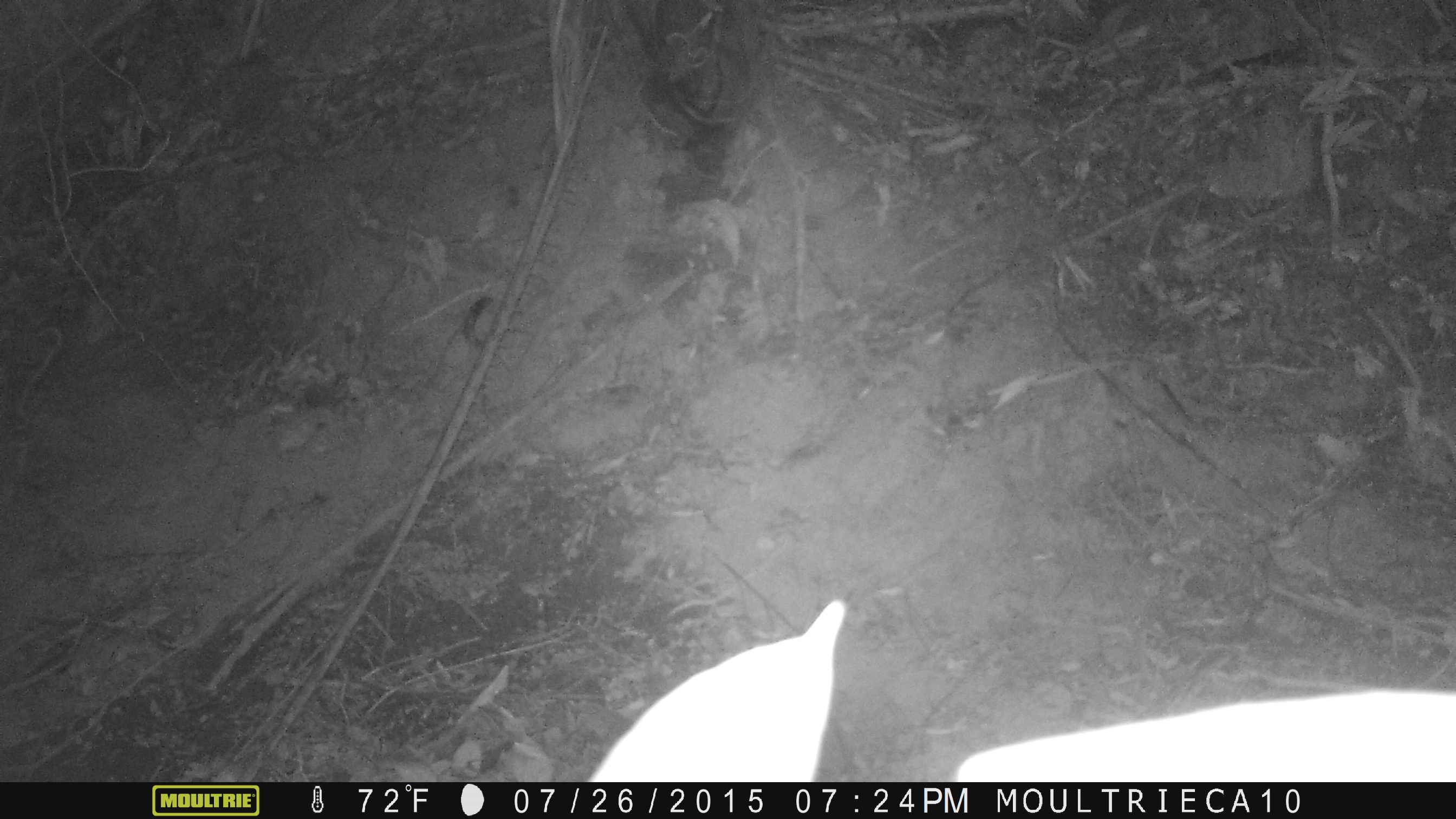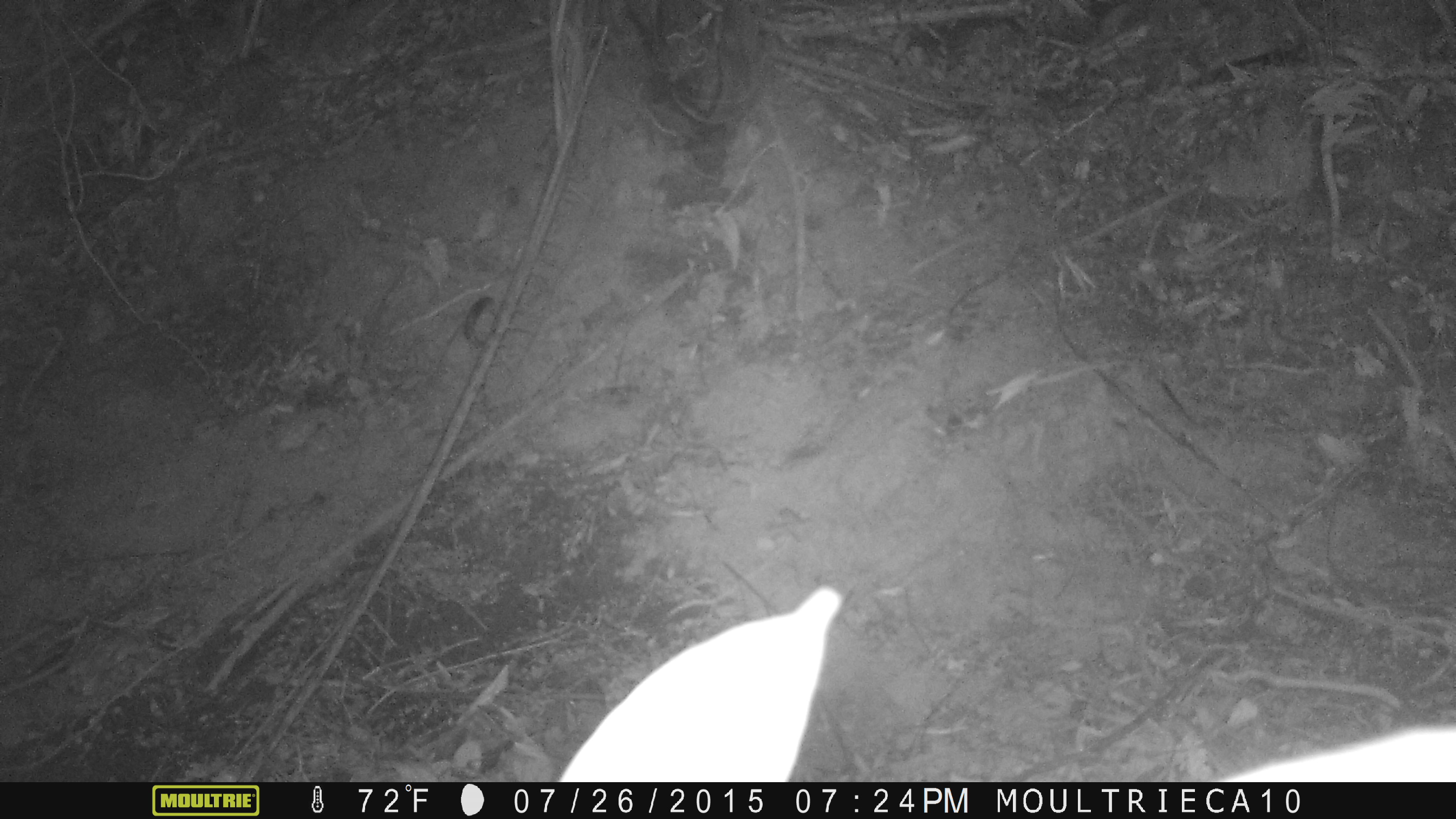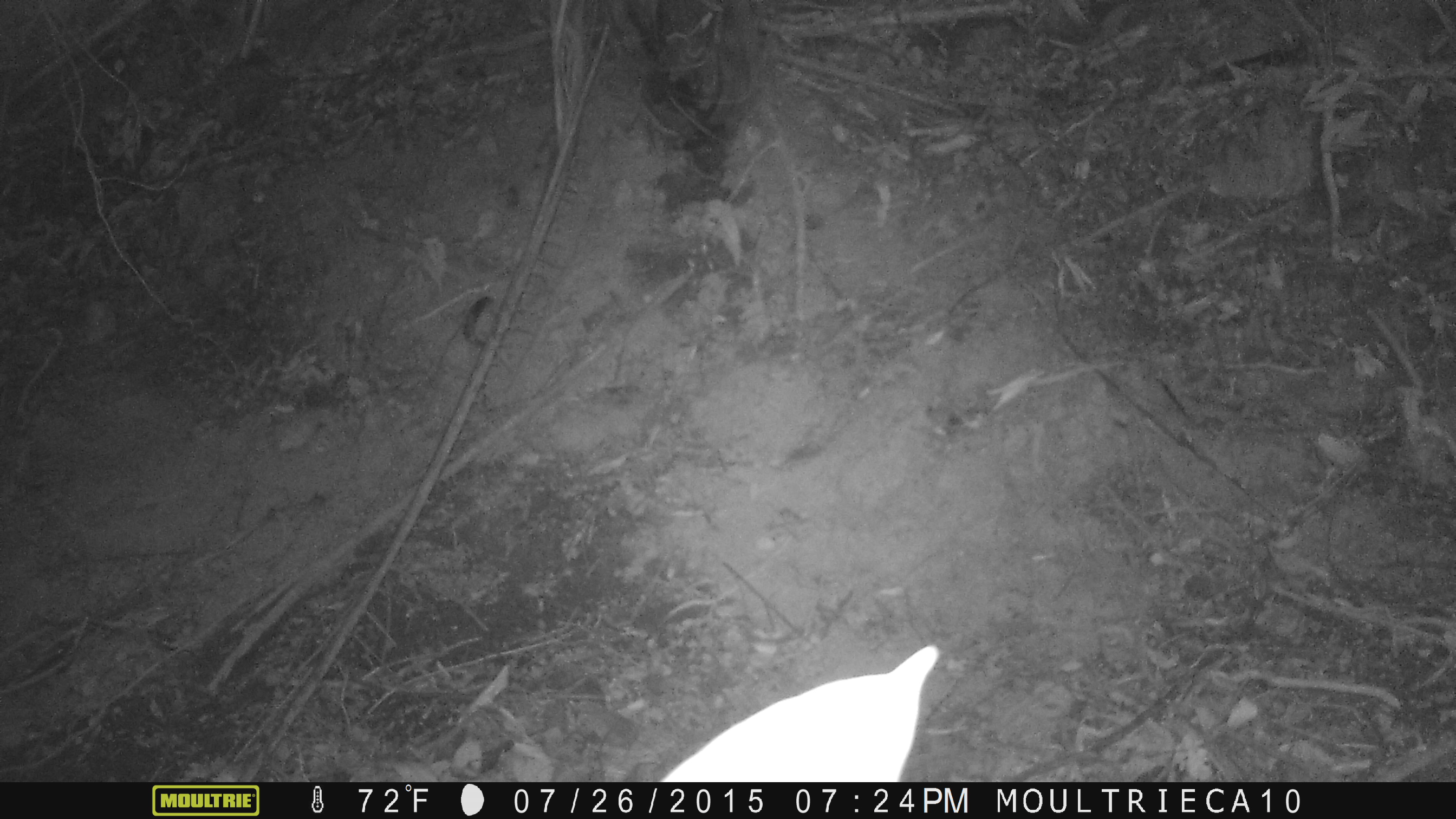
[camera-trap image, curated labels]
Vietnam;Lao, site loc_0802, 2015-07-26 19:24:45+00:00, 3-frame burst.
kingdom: Animalia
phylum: Chordata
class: Reptilia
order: Squamata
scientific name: Squamata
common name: lizard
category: unidentified lizard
Unidentified lizard (lizard) (Squamata). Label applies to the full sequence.